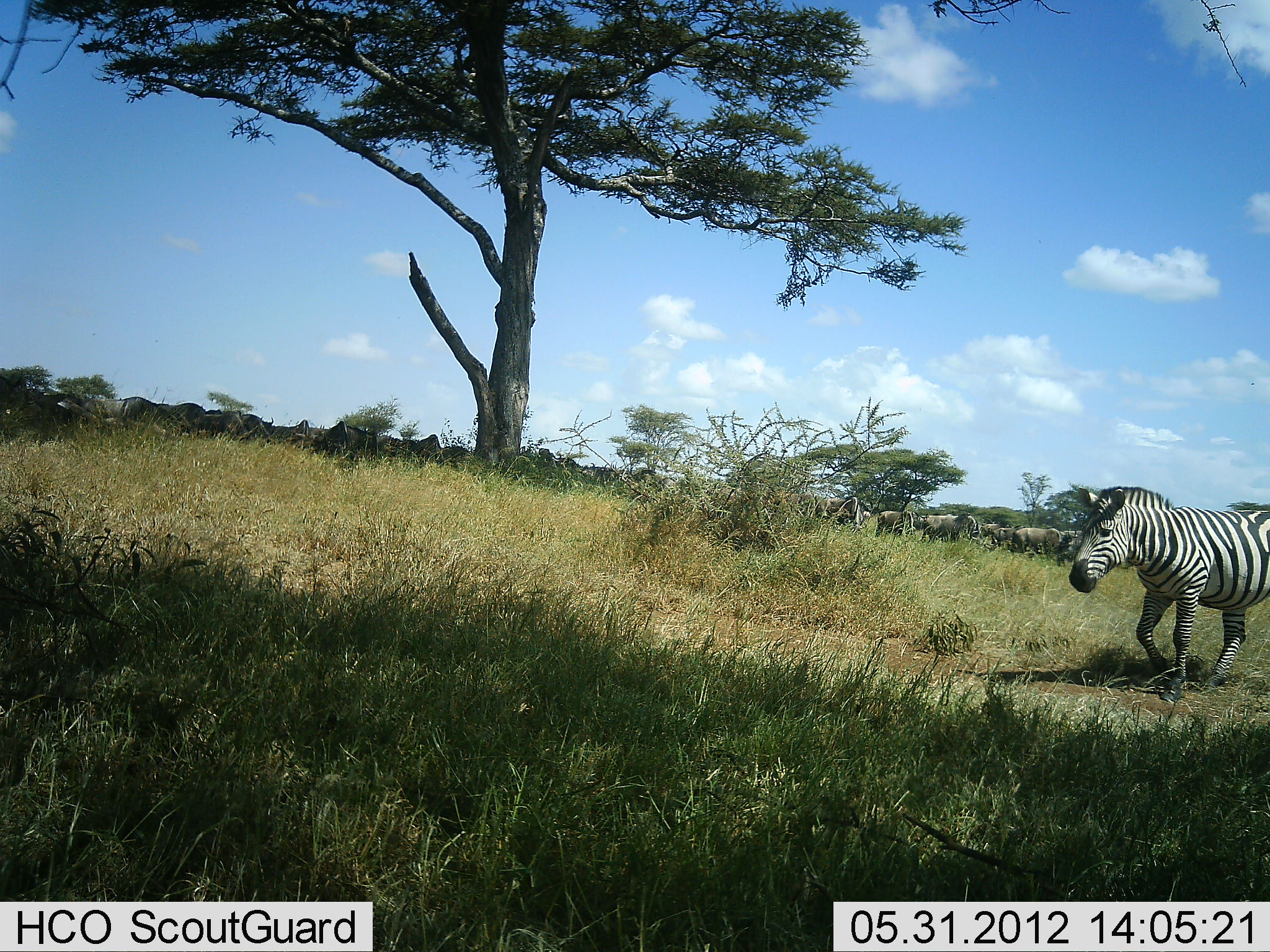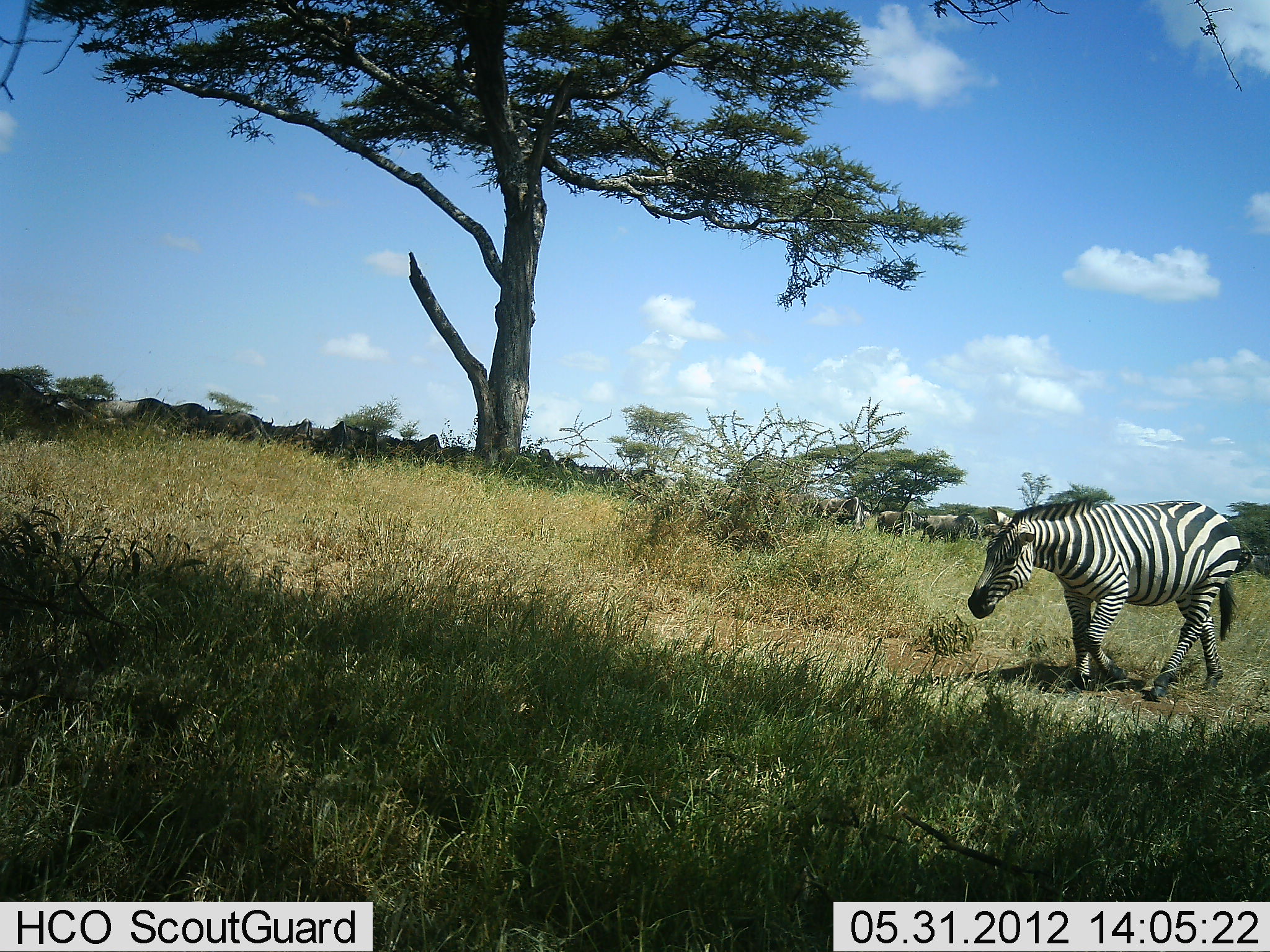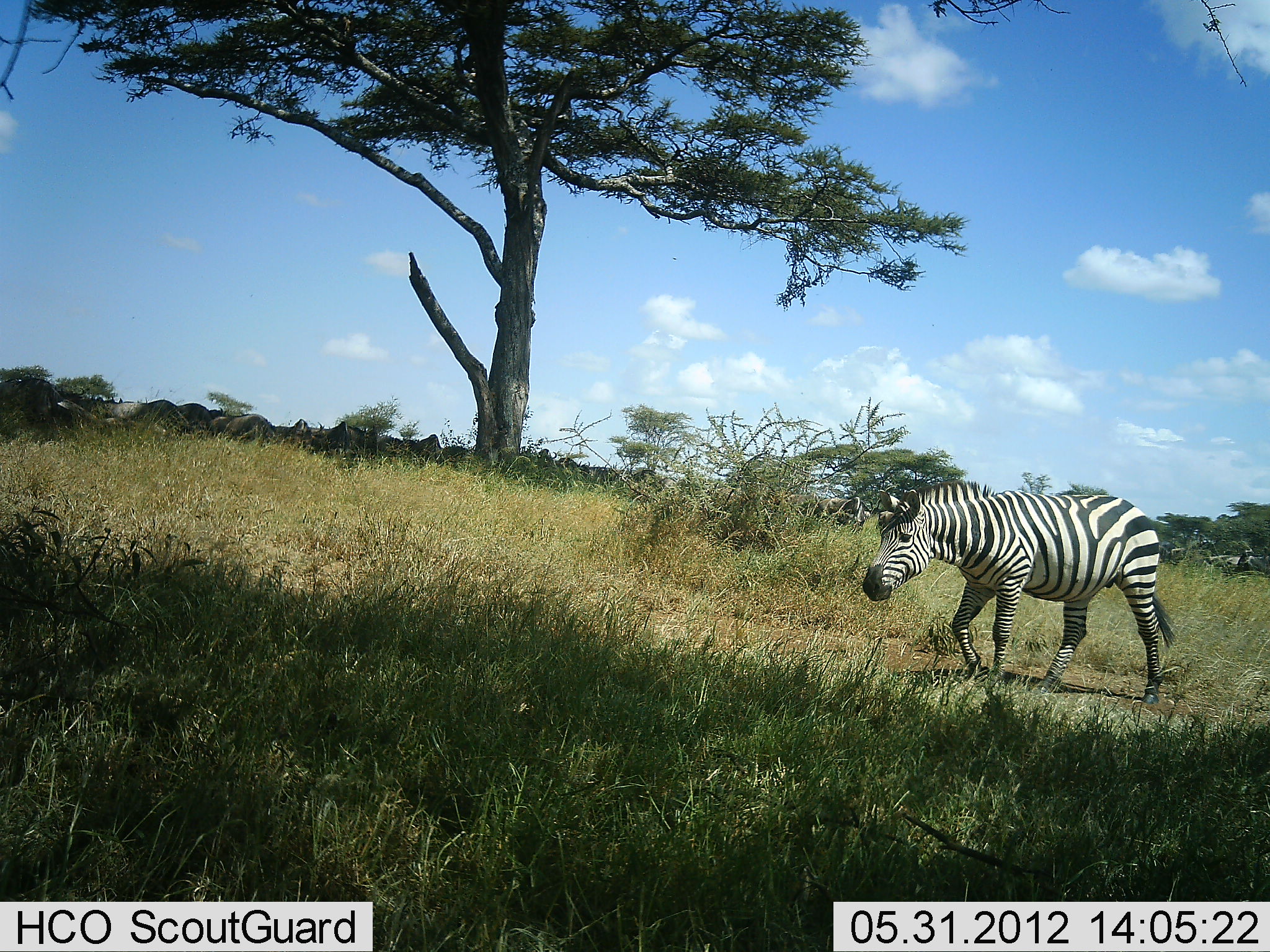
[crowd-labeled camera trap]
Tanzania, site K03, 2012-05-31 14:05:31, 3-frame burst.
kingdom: Animalia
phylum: Chordata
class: Mammalia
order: Artiodactyla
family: Bovidae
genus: Connochaetes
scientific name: Connochaetes taurinus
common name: blue wildebeest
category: wildebeest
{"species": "wildebeest (blue wildebeest) (Connochaetes taurinus)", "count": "11-50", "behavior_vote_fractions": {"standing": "45%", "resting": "27%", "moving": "64%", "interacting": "9%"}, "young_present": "9%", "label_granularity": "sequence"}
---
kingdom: Animalia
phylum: Chordata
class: Mammalia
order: Perissodactyla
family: Equidae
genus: Equus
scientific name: Equus quagga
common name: plains zebra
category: zebra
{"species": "zebra (plains zebra) (Equus quagga)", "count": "1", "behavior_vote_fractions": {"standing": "0%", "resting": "0%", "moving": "100%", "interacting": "0%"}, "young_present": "0%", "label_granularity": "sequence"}